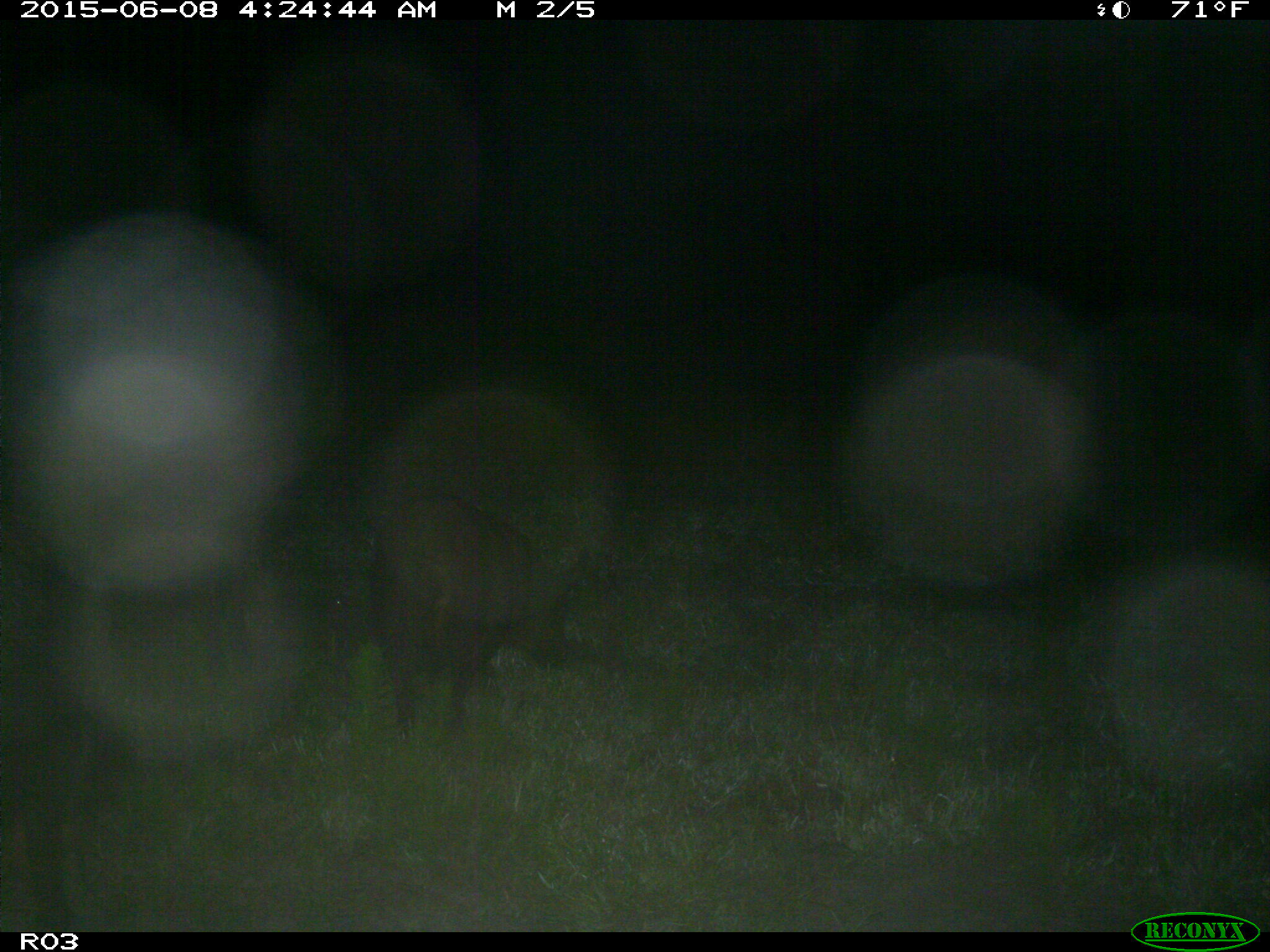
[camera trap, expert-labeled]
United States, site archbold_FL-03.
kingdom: Animalia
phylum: Chordata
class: Mammalia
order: Artiodactyla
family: Suidae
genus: Sus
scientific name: Sus scrofa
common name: wild boar